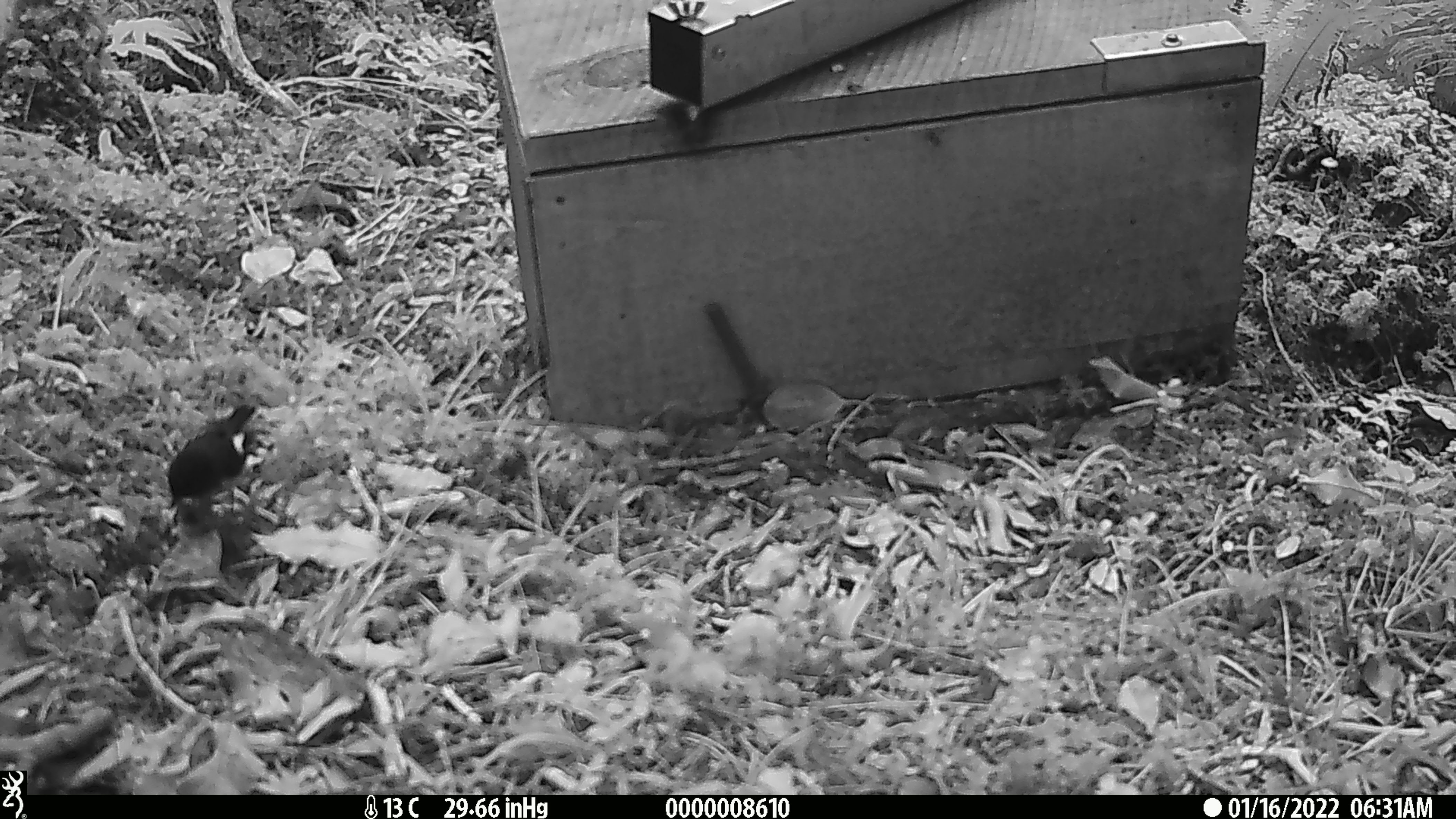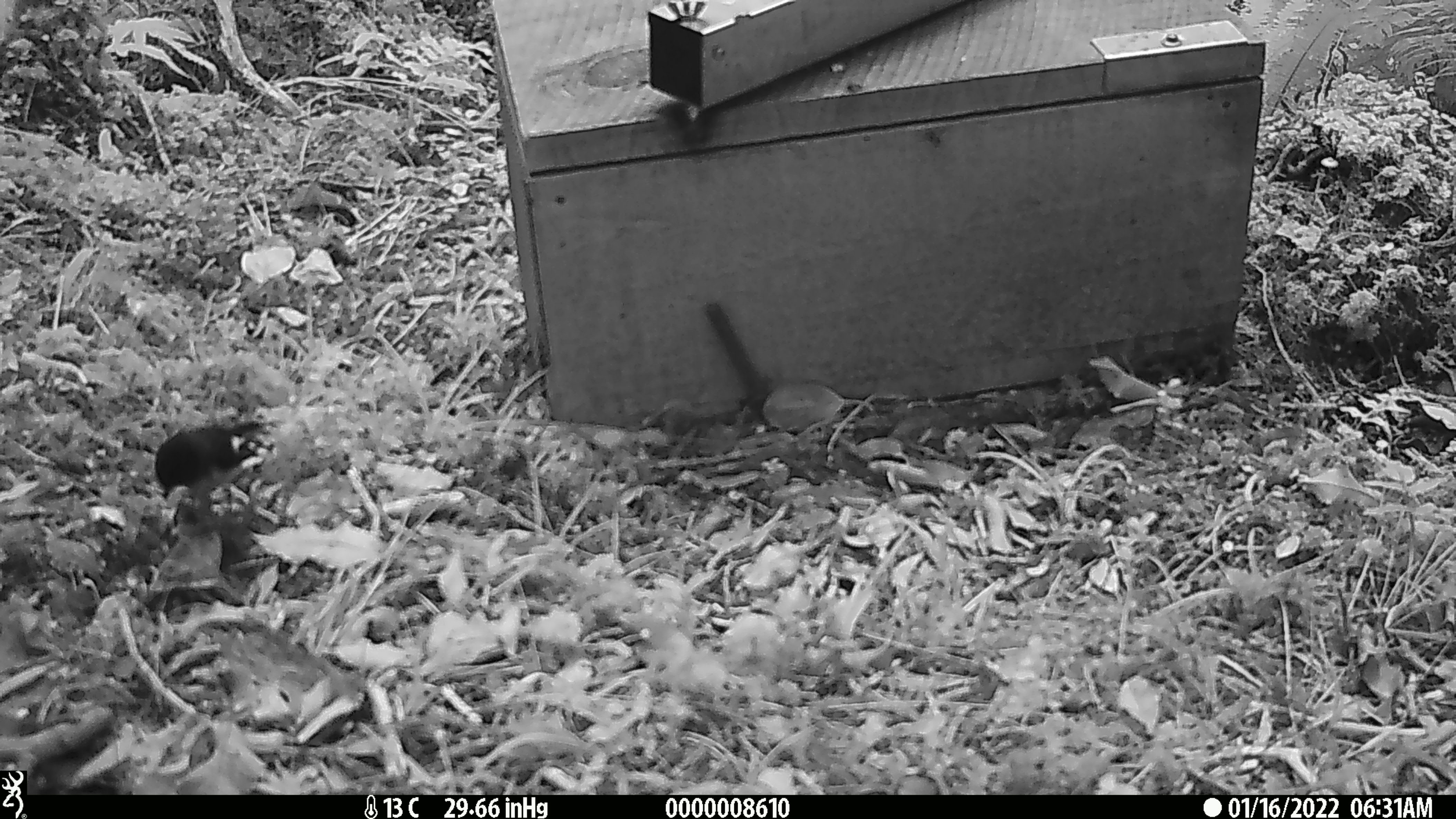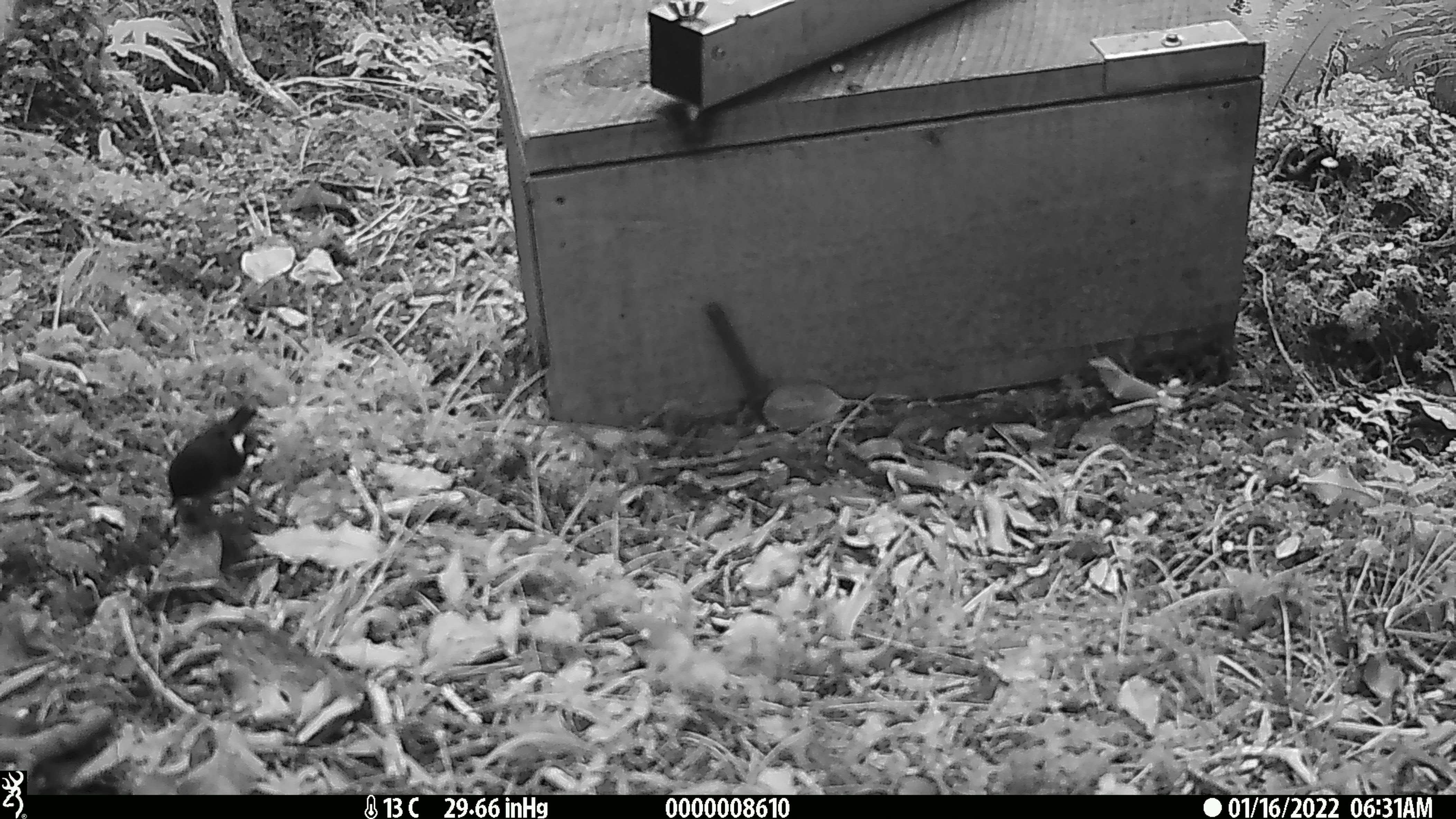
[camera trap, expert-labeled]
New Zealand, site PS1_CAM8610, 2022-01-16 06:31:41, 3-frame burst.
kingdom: Animalia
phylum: Chordata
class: Aves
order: Passeriformes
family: Petroicidae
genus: Petroica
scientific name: Petroica macrocephala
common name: tomtit